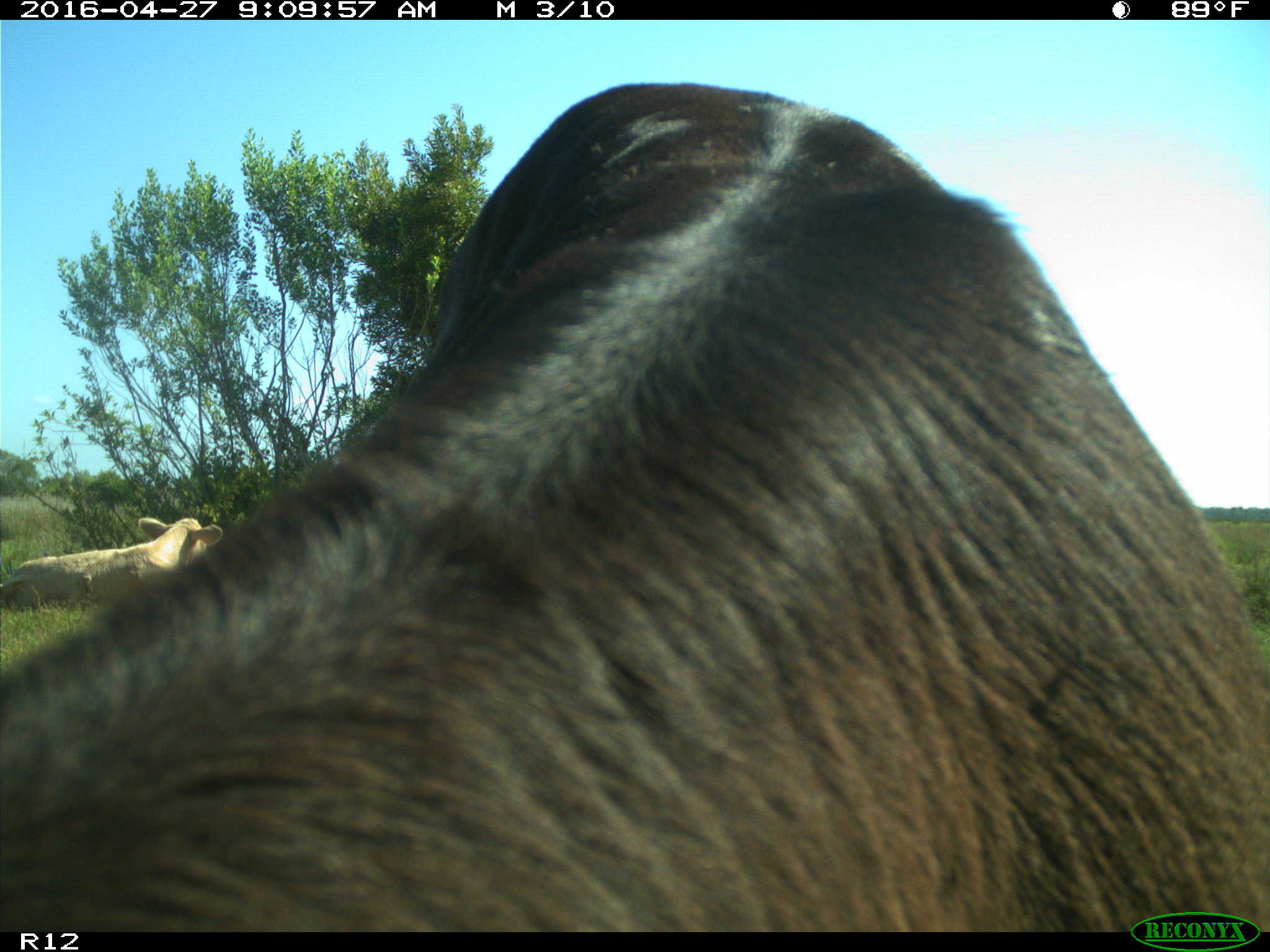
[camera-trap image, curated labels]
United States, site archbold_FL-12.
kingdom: Animalia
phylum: Chordata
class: Mammalia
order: Artiodactyla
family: Bovidae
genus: Bos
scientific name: Bos taurus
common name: domestic cow